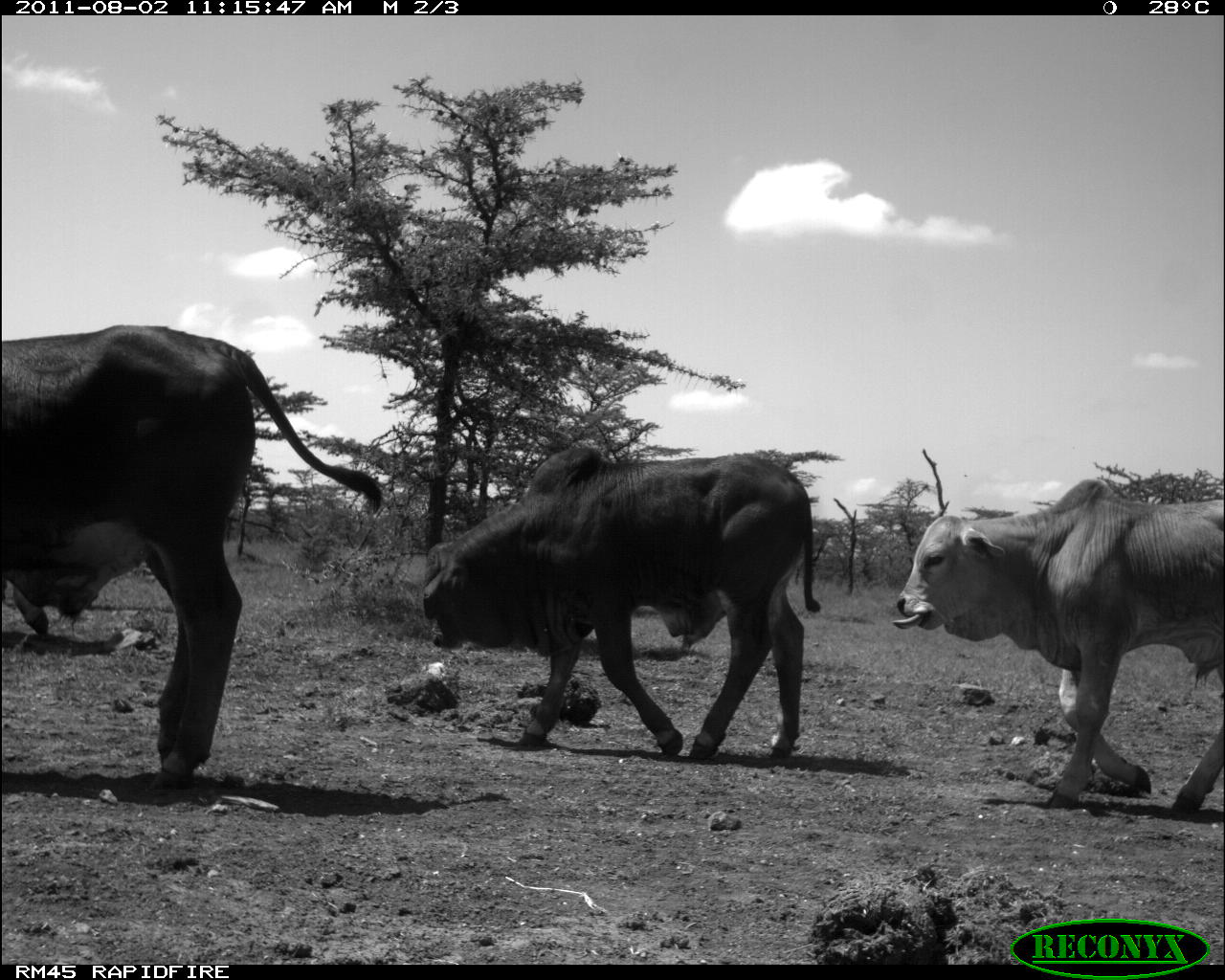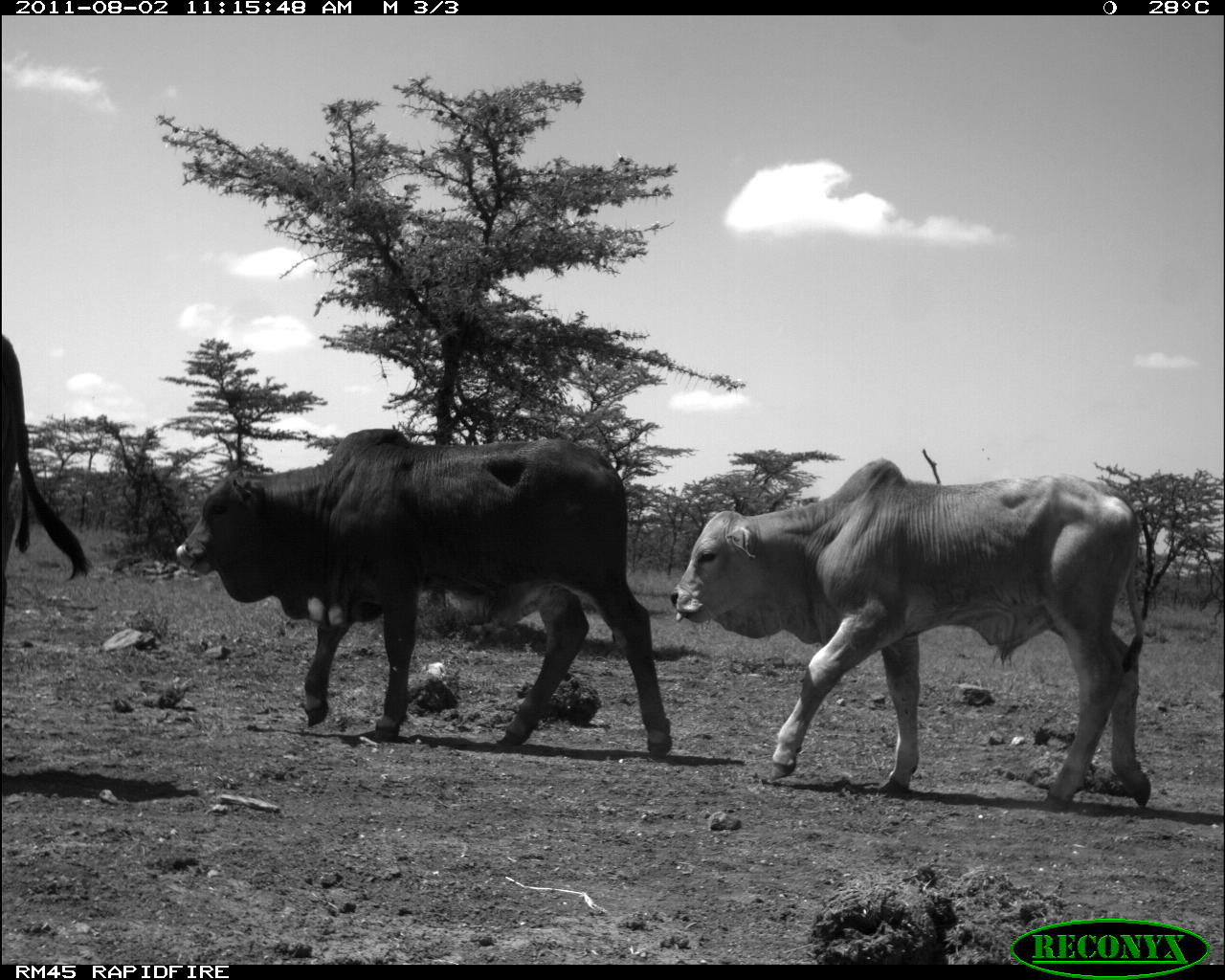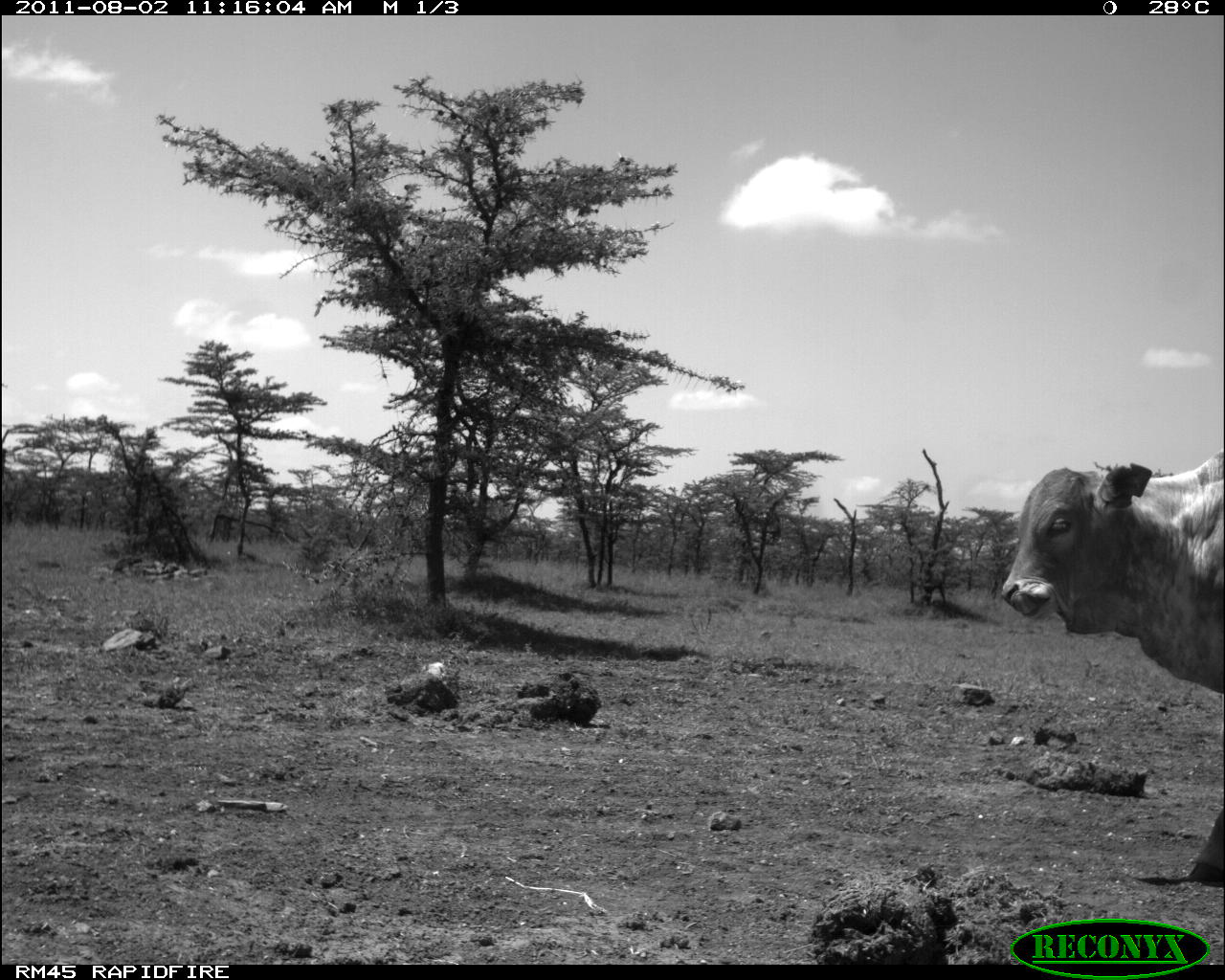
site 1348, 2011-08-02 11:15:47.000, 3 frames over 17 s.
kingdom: Animalia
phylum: Chordata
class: Mammalia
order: Artiodactyla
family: Bovidae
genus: Bos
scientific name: Bos taurus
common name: domestic cattle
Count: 3.